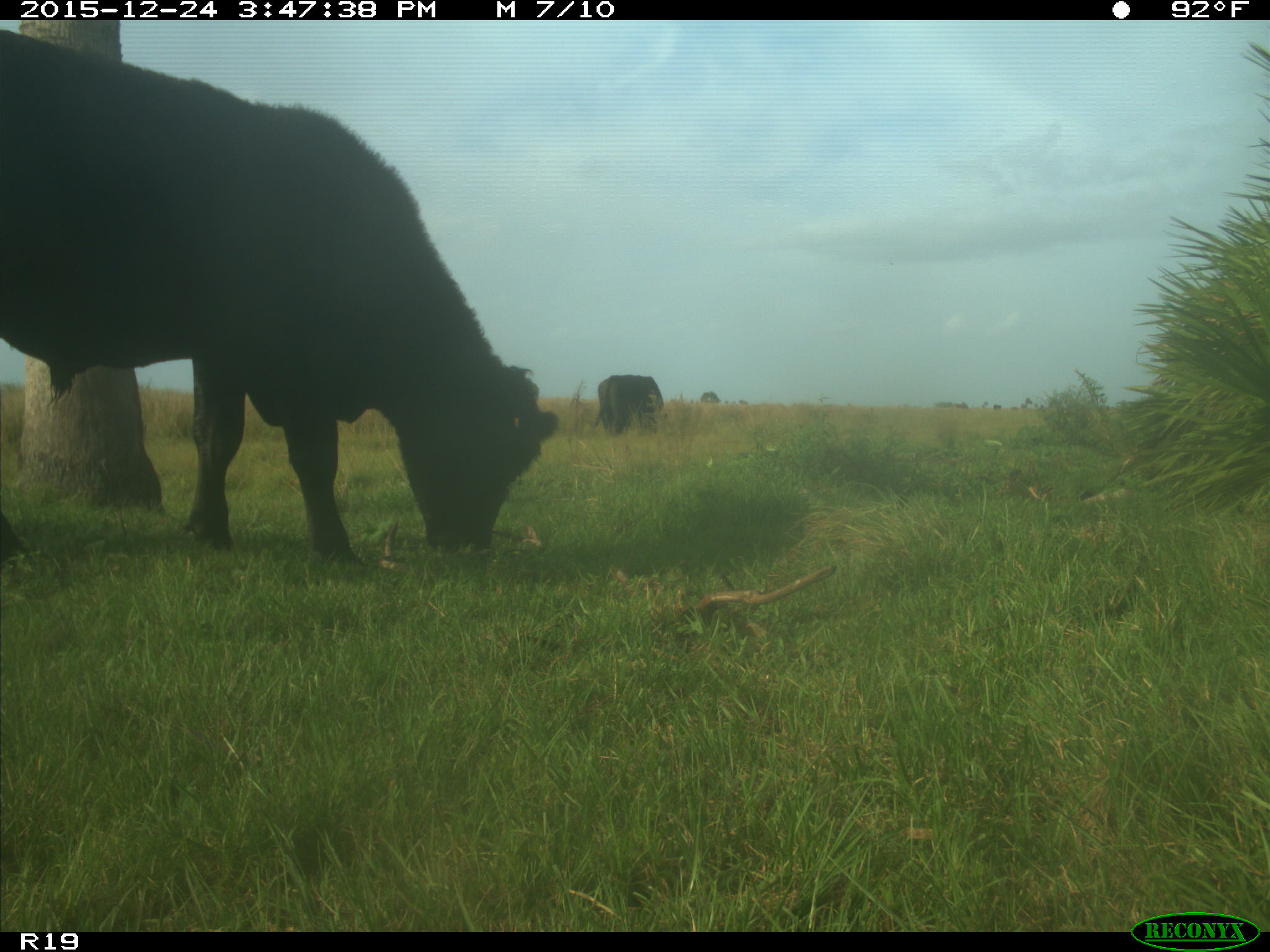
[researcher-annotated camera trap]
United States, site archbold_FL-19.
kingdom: Animalia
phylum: Chordata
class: Mammalia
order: Artiodactyla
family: Bovidae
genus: Bos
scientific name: Bos taurus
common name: domestic cow